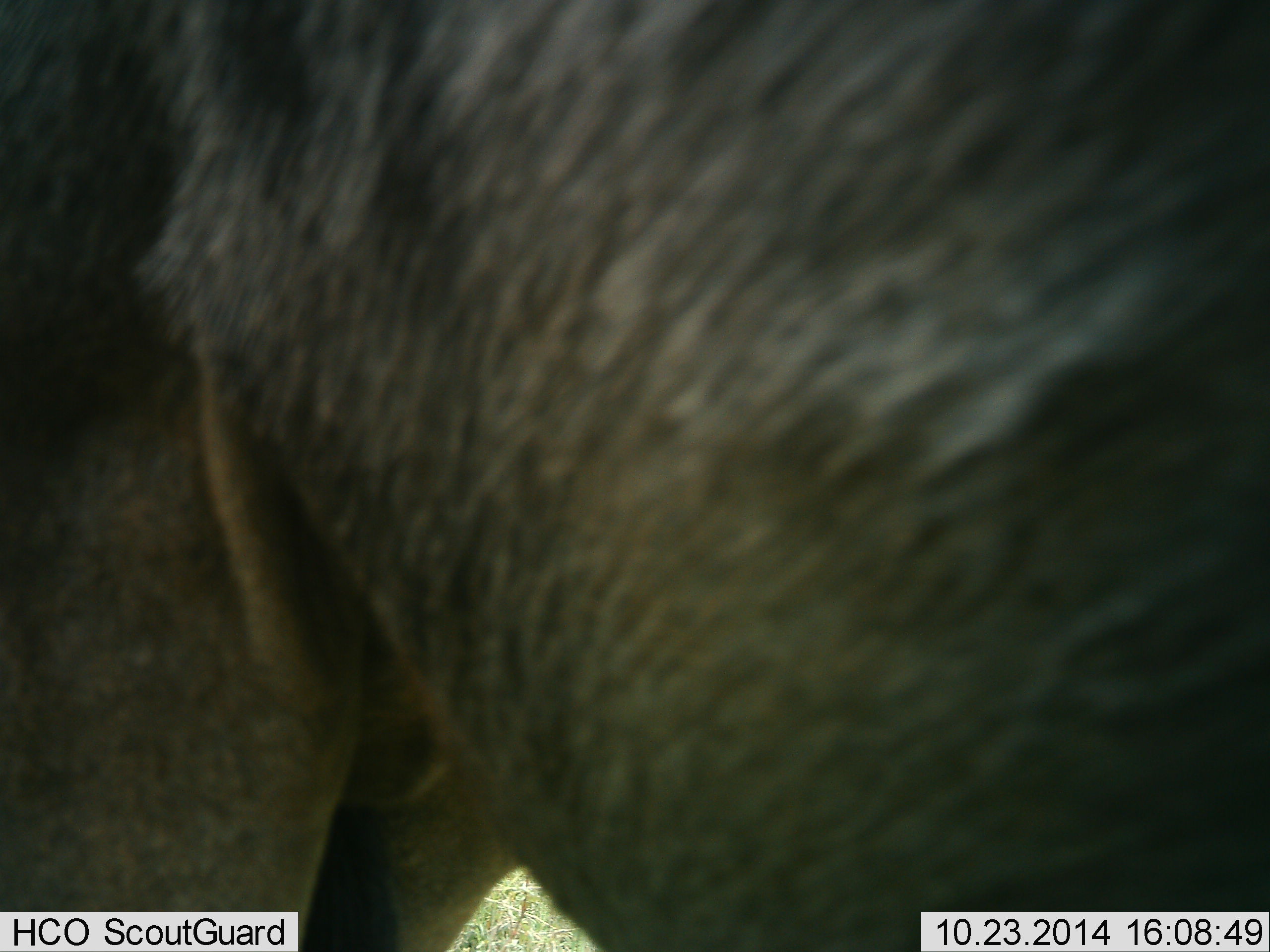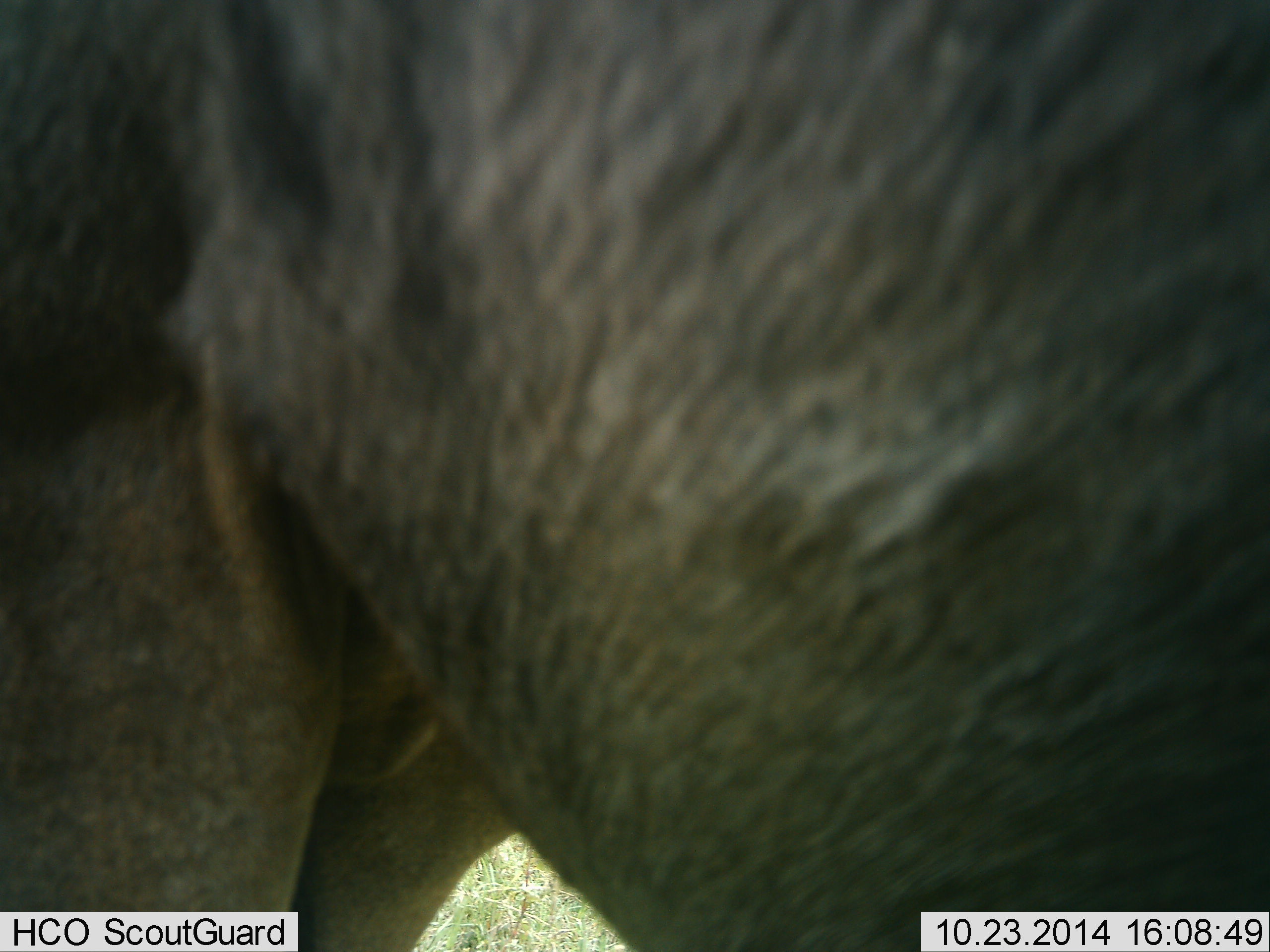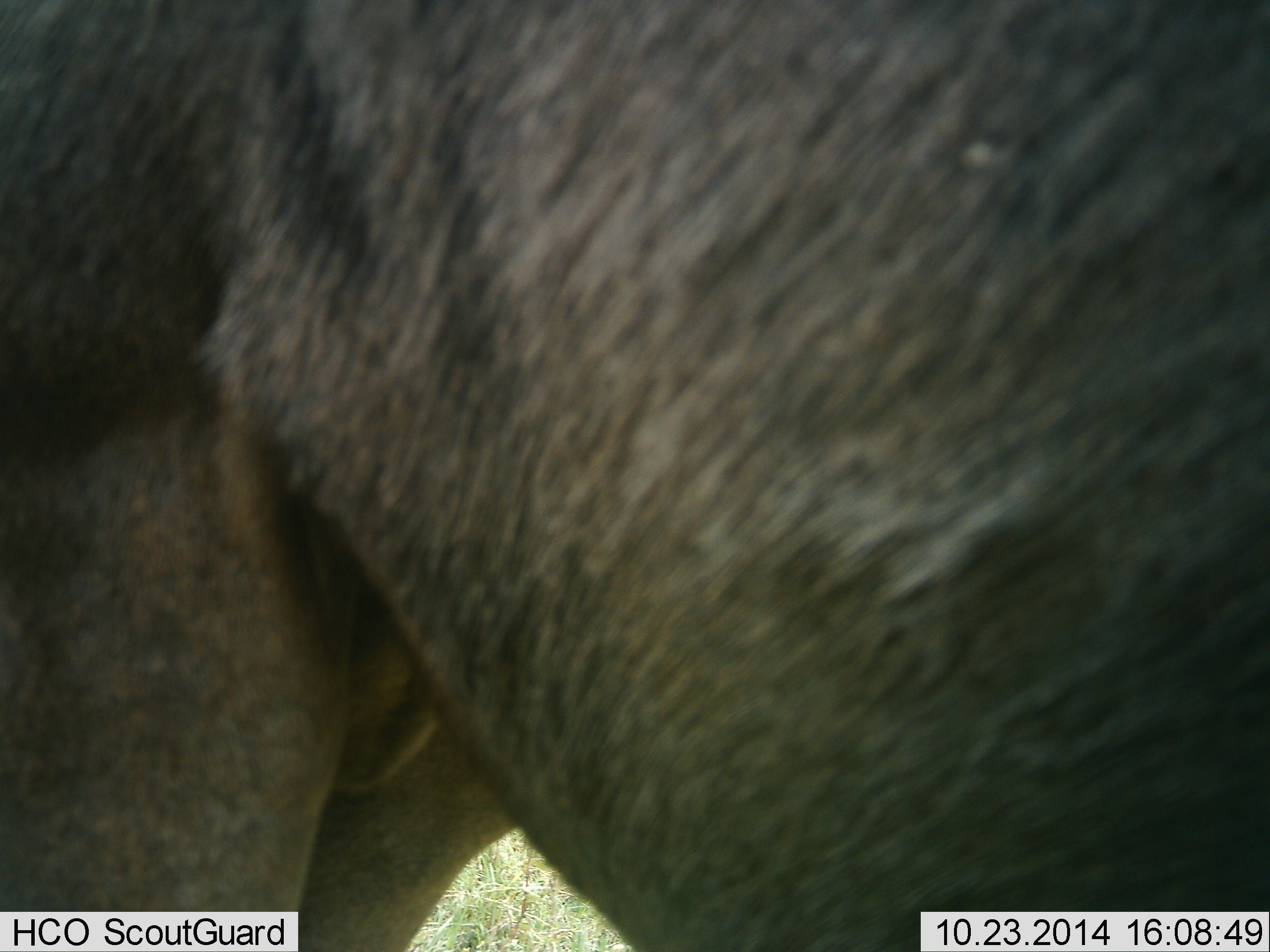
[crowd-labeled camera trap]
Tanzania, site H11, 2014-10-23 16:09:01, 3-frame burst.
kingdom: Animalia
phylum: Chordata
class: Mammalia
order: Artiodactyla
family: Bovidae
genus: Connochaetes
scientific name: Connochaetes taurinus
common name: blue wildebeest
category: wildebeest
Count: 1.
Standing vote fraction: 100%.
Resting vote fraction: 0%.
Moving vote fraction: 0%.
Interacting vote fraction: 0%.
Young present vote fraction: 0%.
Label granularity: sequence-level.